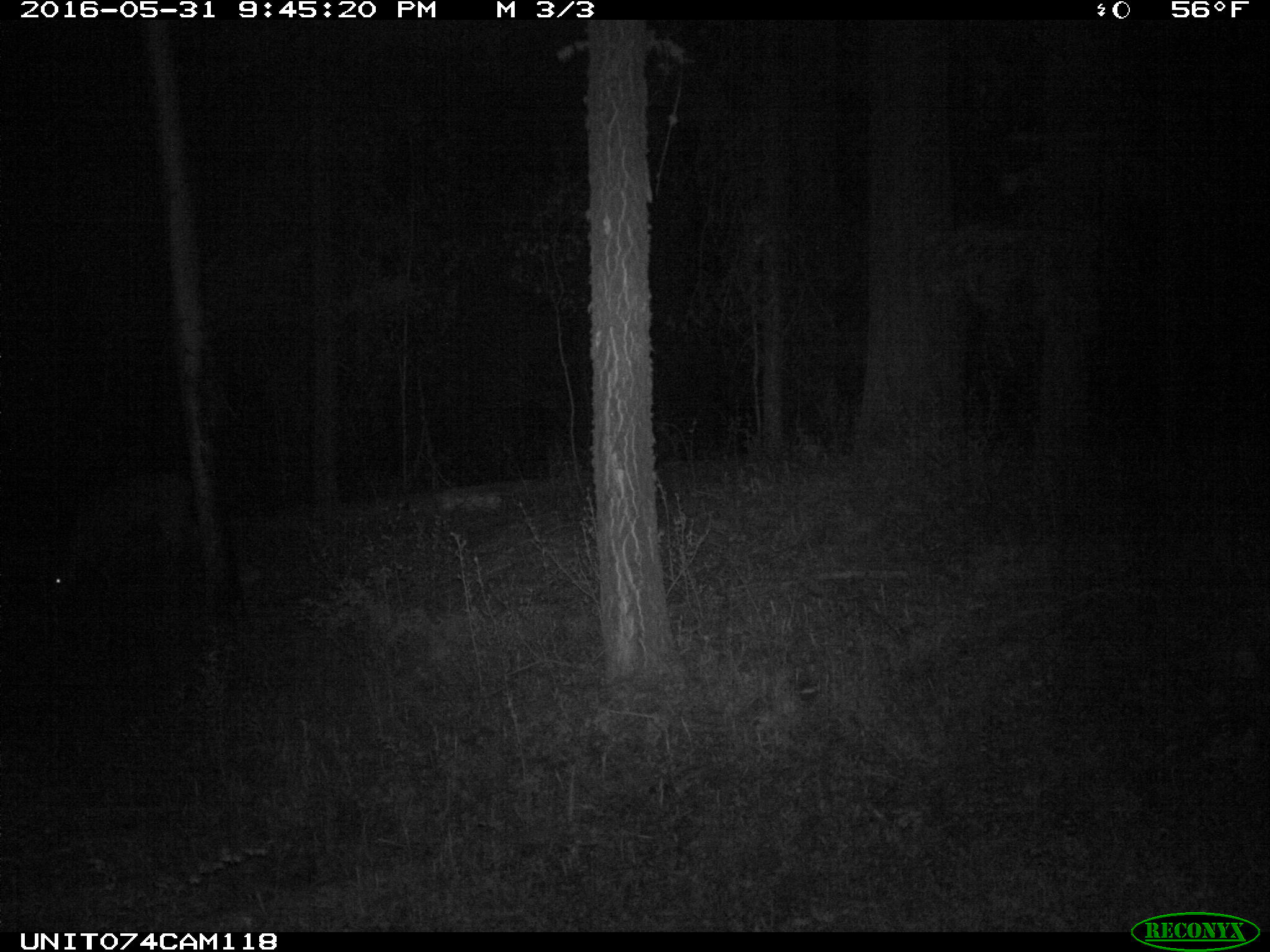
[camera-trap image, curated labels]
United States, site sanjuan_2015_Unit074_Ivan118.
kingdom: Animalia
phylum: Chordata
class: Mammalia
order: Artiodactyla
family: Cervidae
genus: Odocoileus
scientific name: Odocoileus hemionus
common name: mule deer